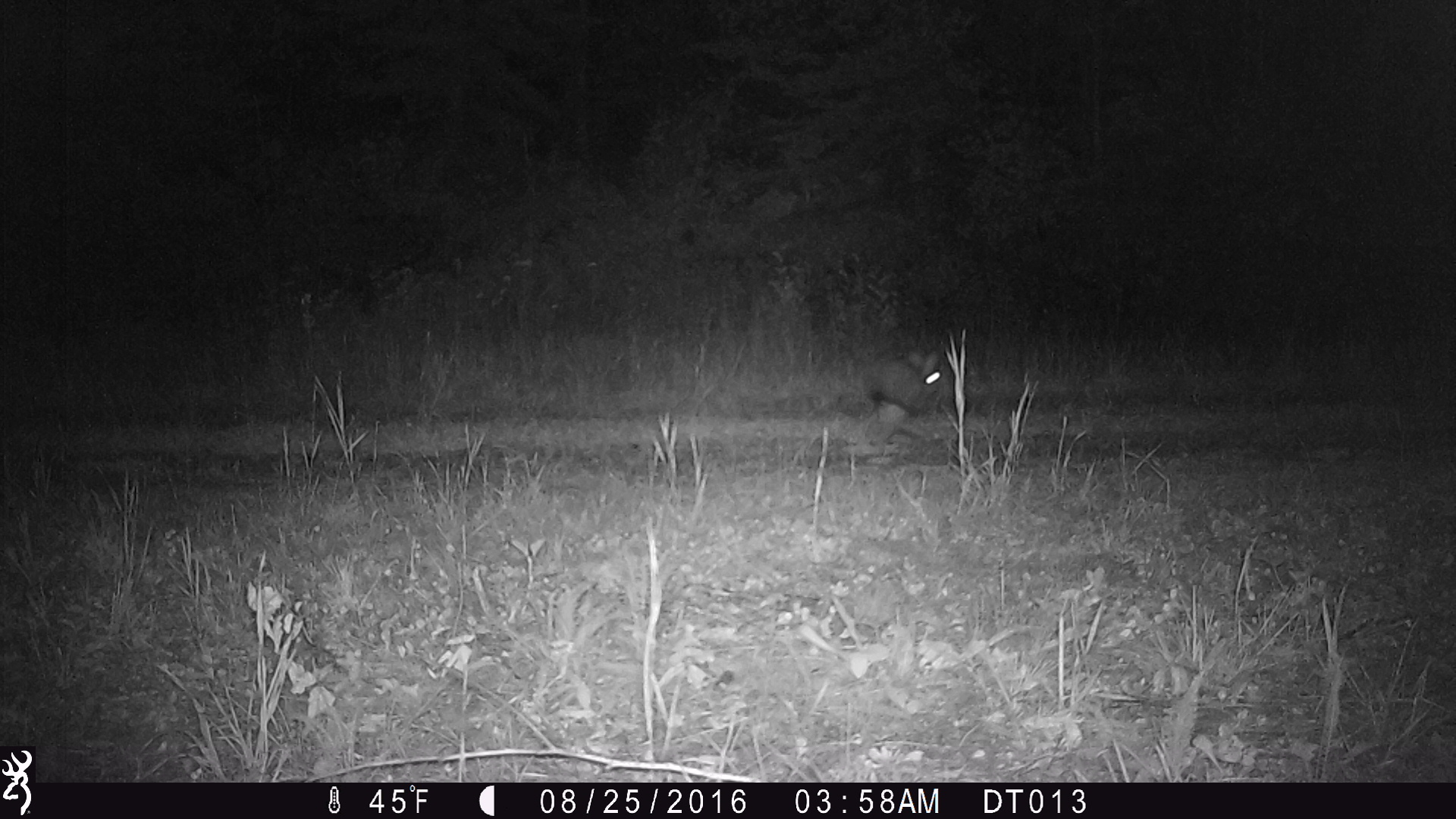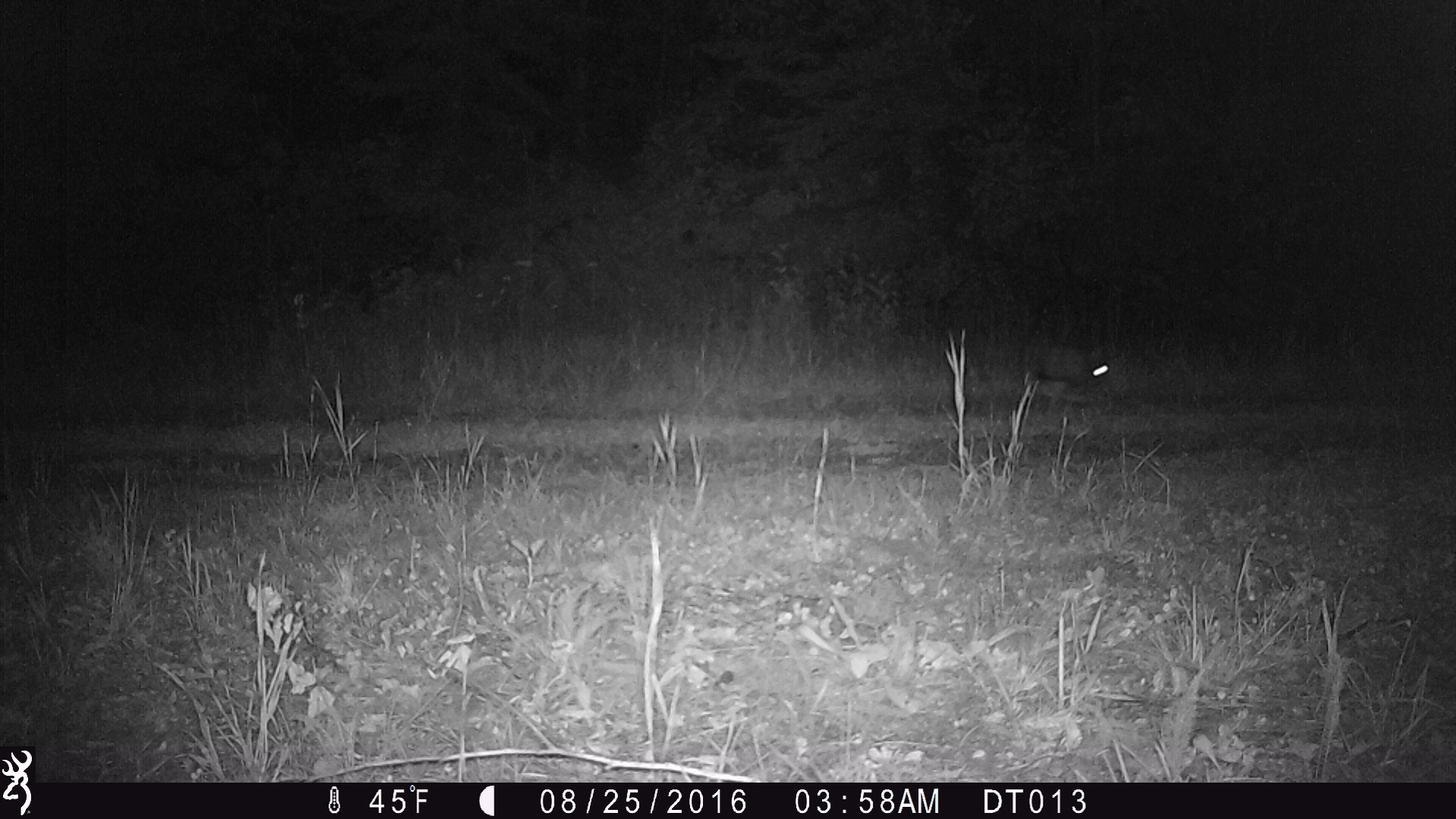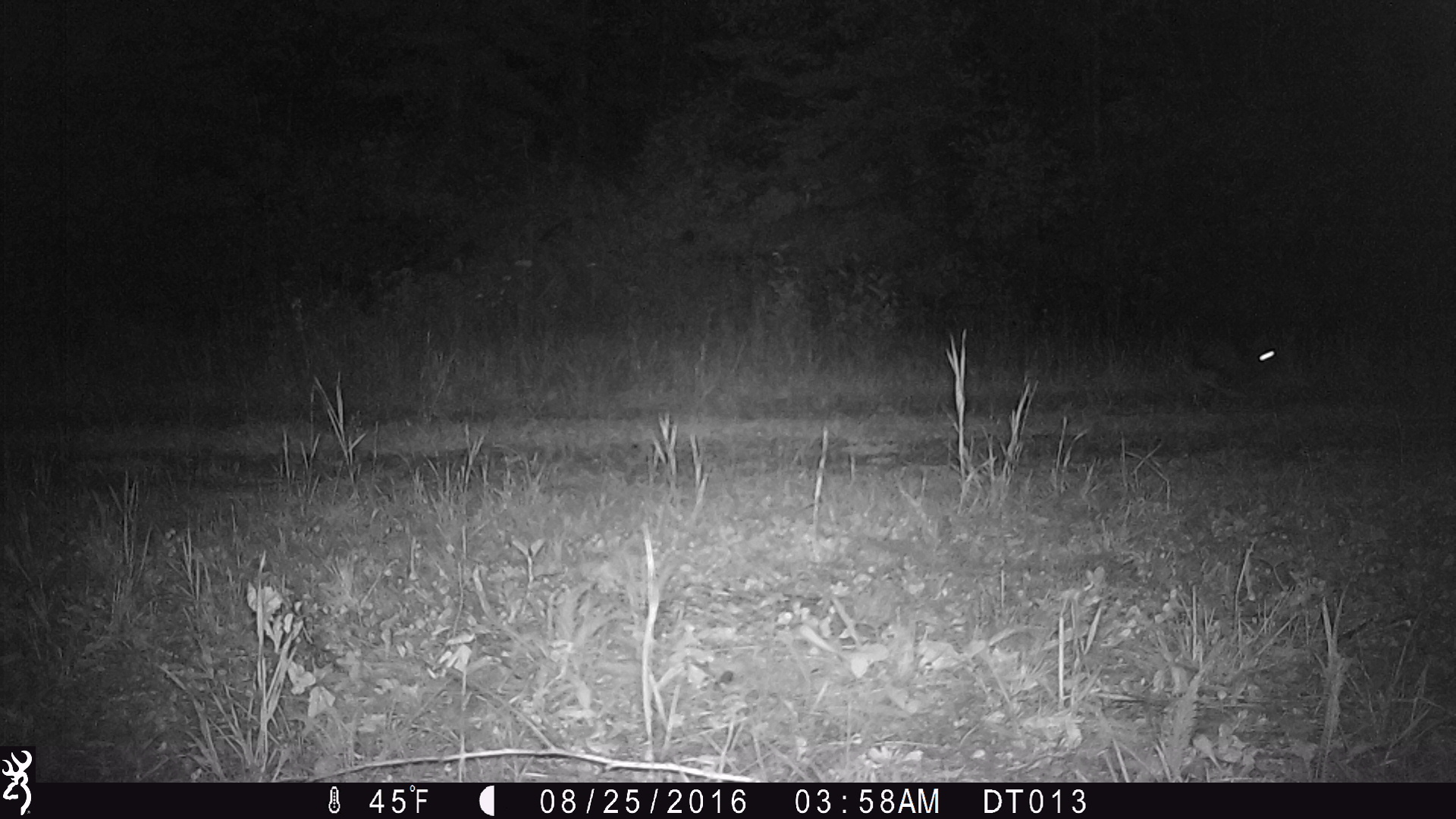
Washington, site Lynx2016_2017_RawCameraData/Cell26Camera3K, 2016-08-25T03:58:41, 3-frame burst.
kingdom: Animalia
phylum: Chordata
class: Mammalia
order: Lagomorpha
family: Leporidae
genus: Lepus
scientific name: Lepus americanus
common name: snowshoe hare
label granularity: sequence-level